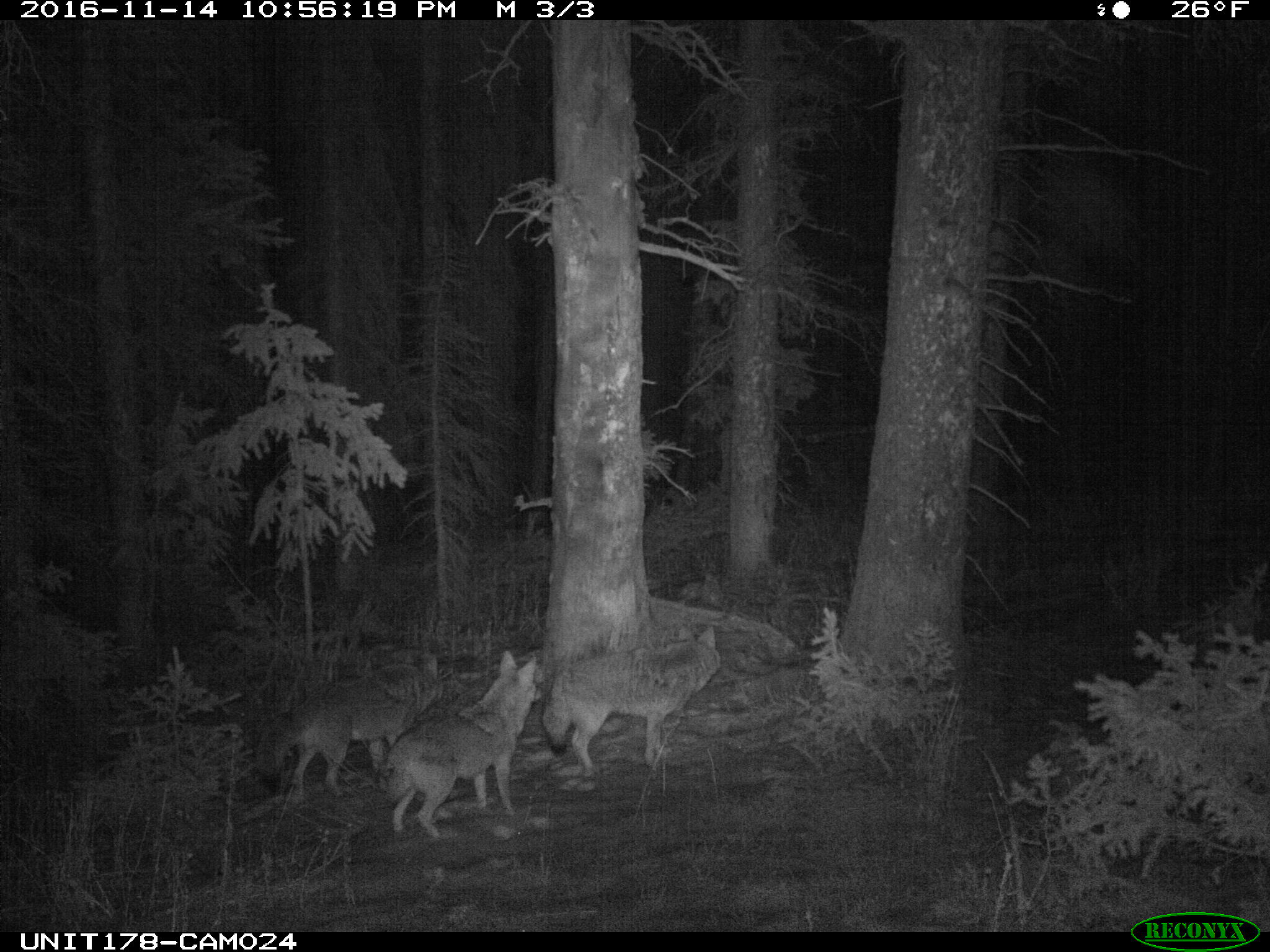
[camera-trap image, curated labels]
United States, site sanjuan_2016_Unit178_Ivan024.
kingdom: Animalia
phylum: Chordata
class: Mammalia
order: Carnivora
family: Canidae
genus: Canis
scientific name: Canis latrans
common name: coyote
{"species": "Canis latrans (coyote)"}